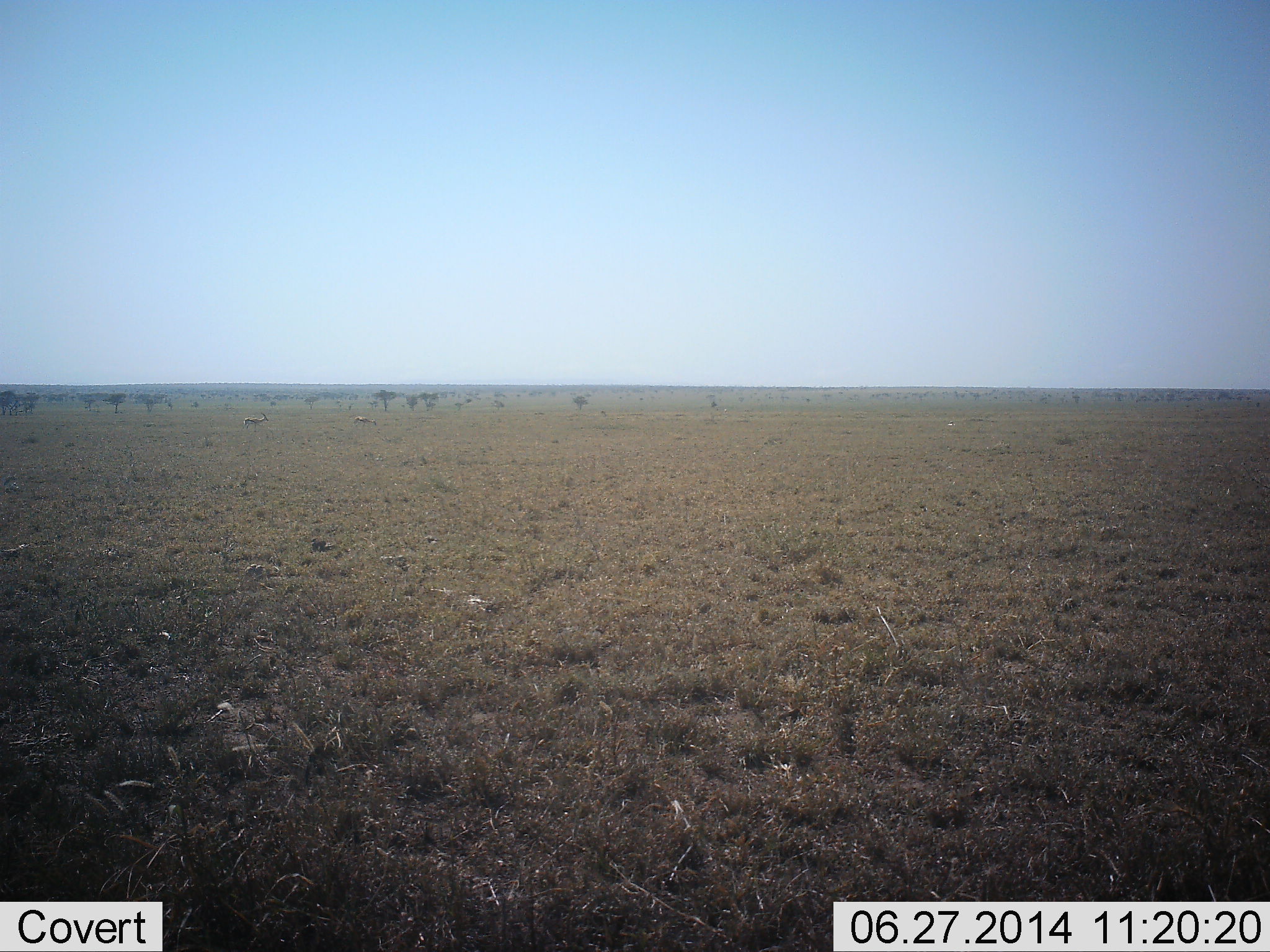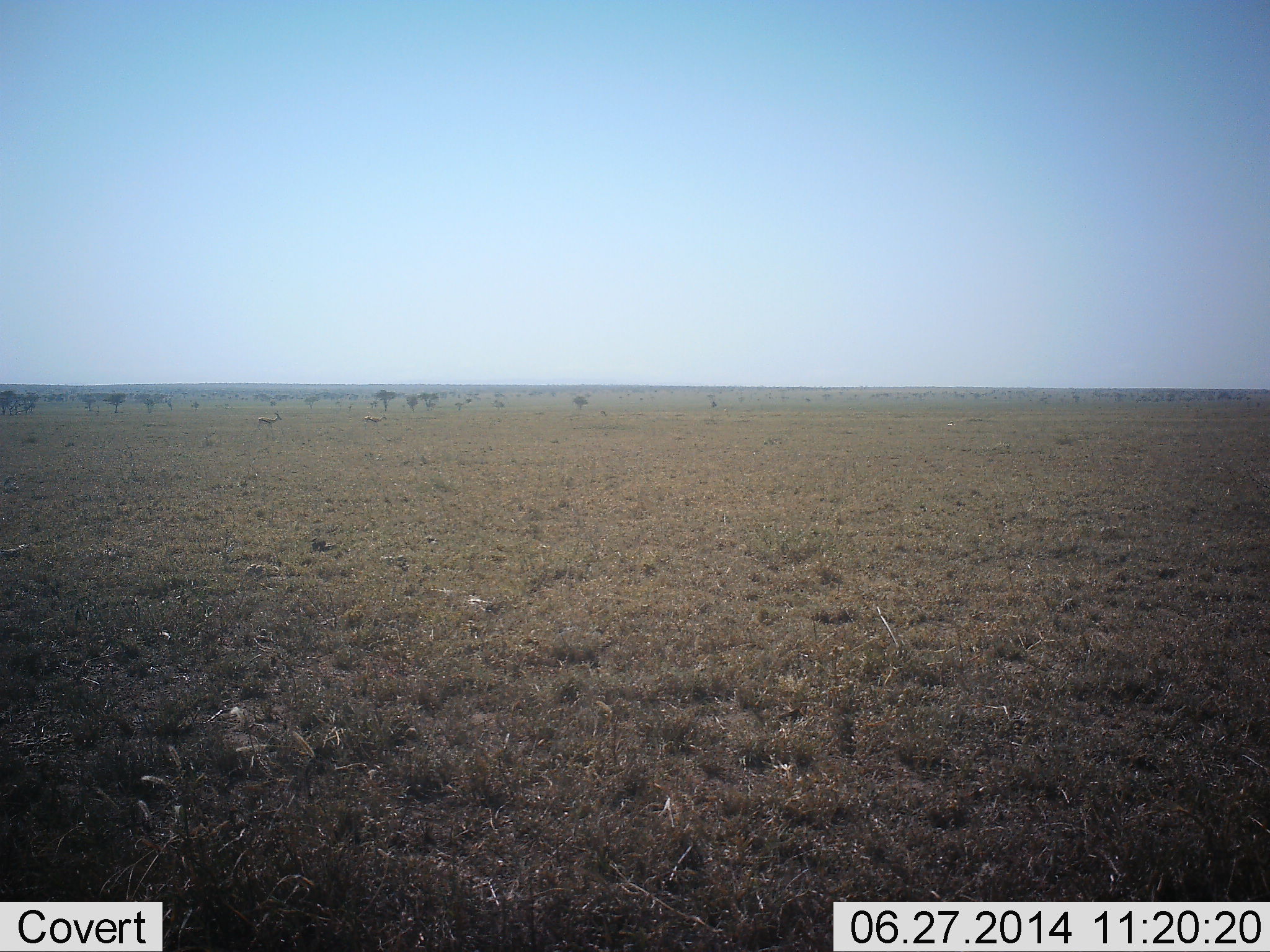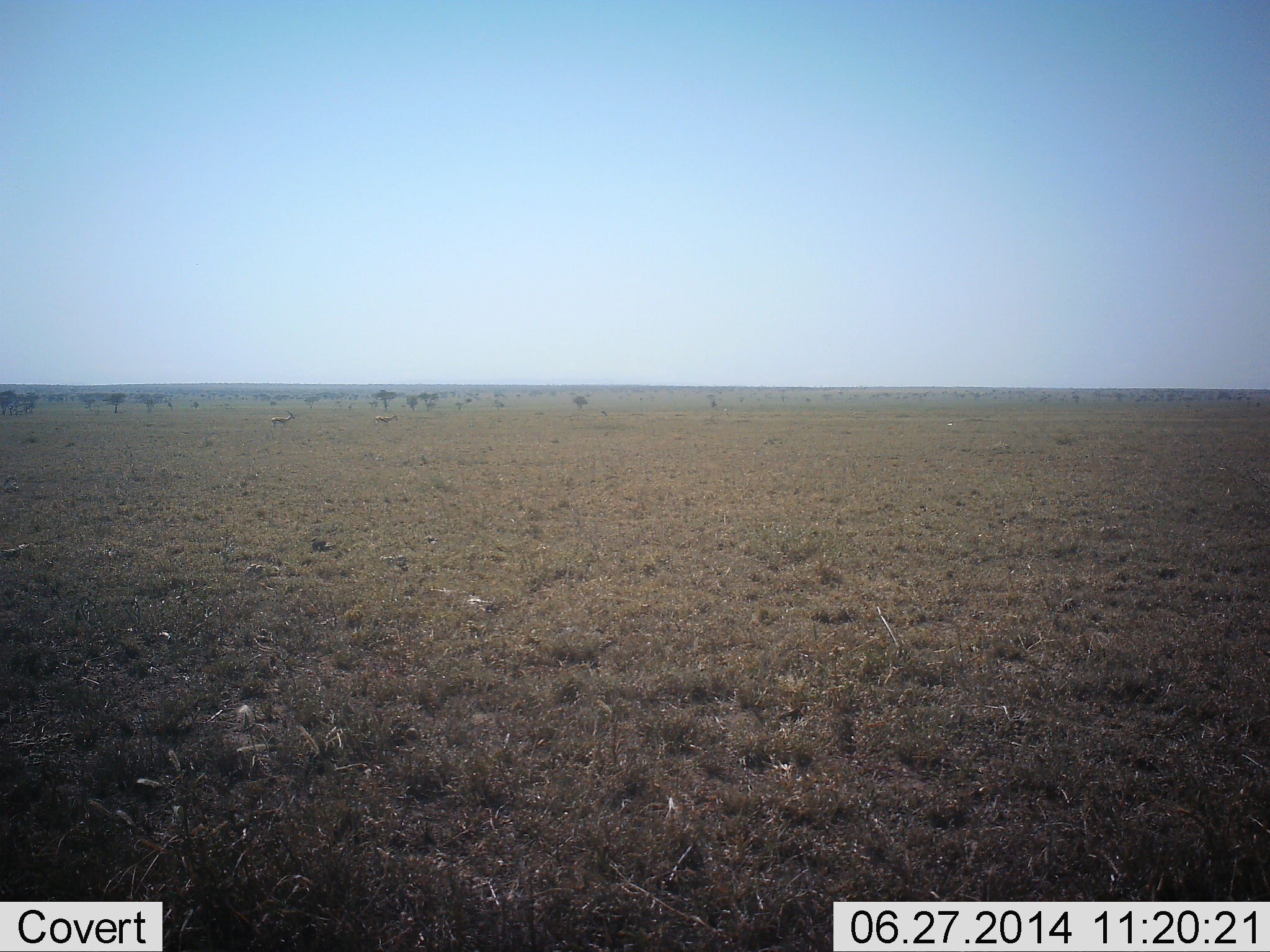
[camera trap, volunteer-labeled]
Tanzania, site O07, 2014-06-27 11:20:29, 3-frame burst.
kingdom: Animalia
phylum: Chordata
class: Mammalia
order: Artiodactyla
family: Bovidae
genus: Eudorcas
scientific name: Eudorcas thomsonii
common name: thomson's gazelle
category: gazellethomsons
Gazellethomsons (thomson's gazelle) (Eudorcas thomsonii), count 2. Behavior (volunteer vote fractions): standing 0%, resting 0%, moving 100%, interacting 0%. Young present (vote fraction): 0%. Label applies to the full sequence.